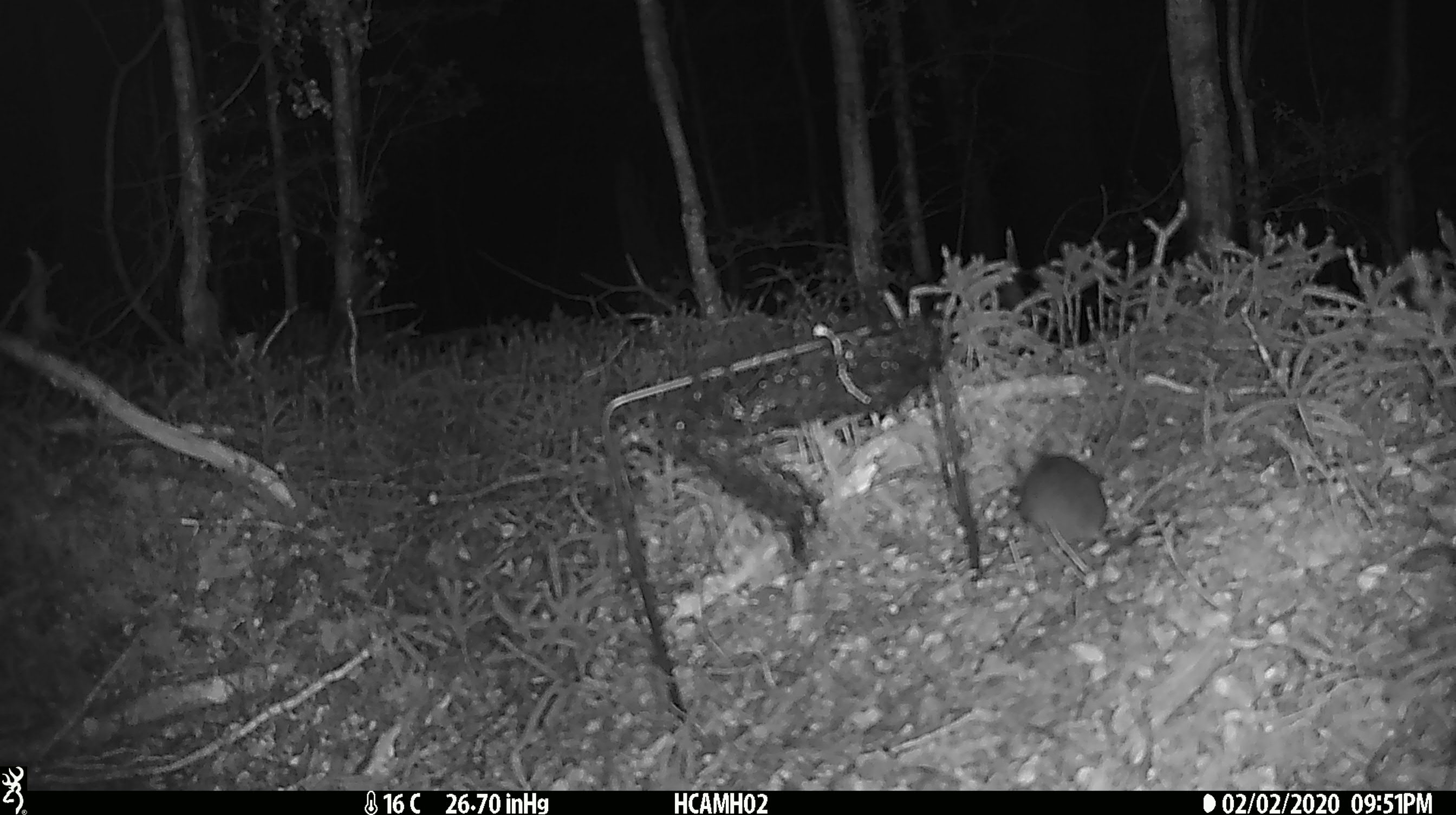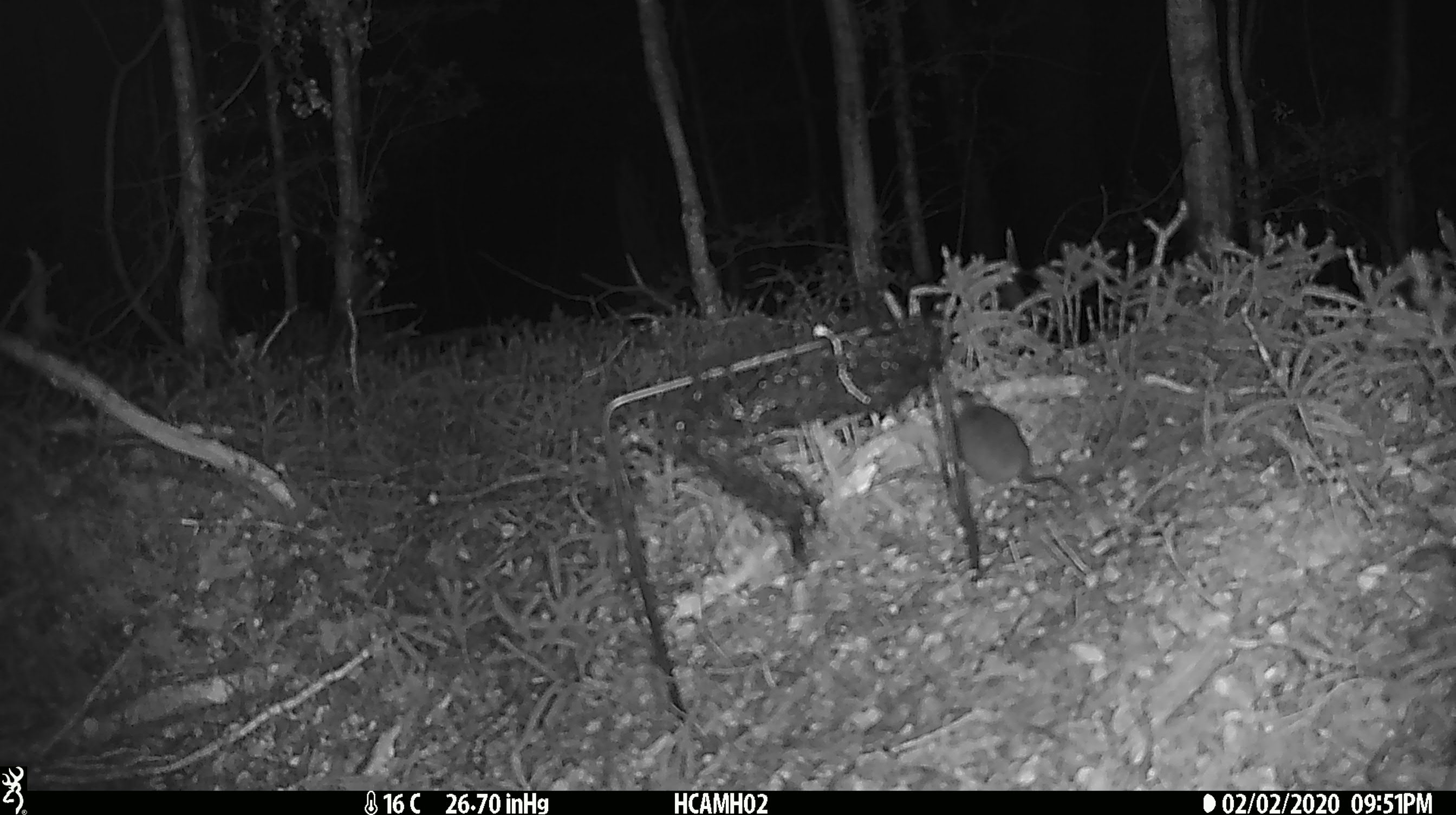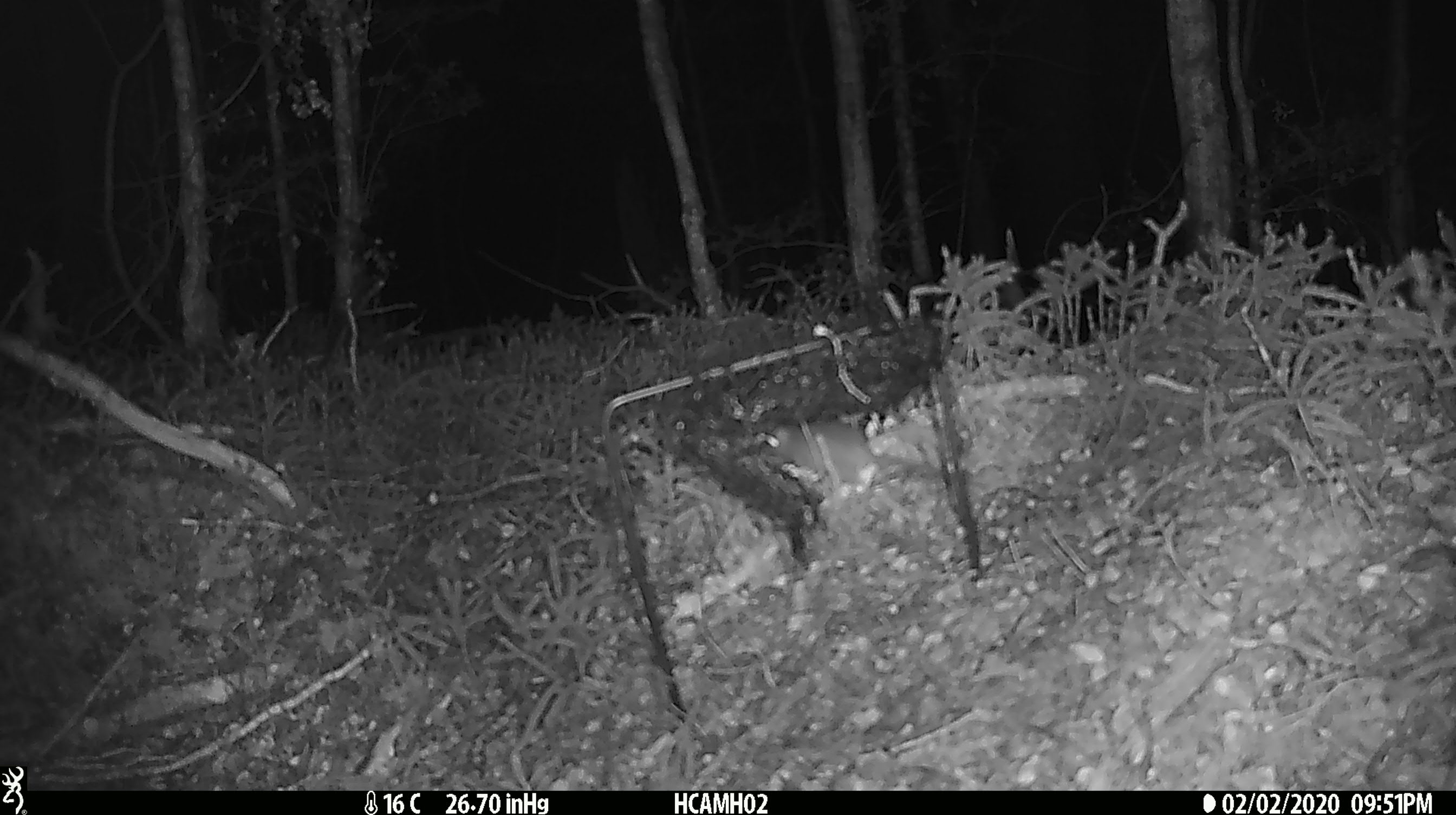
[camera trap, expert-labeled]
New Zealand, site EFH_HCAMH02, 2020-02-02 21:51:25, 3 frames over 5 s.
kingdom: Animalia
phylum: Chordata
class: Mammalia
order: Rodentia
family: Muridae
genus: Mus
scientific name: Mus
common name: mouse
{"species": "mouse (Mus)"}